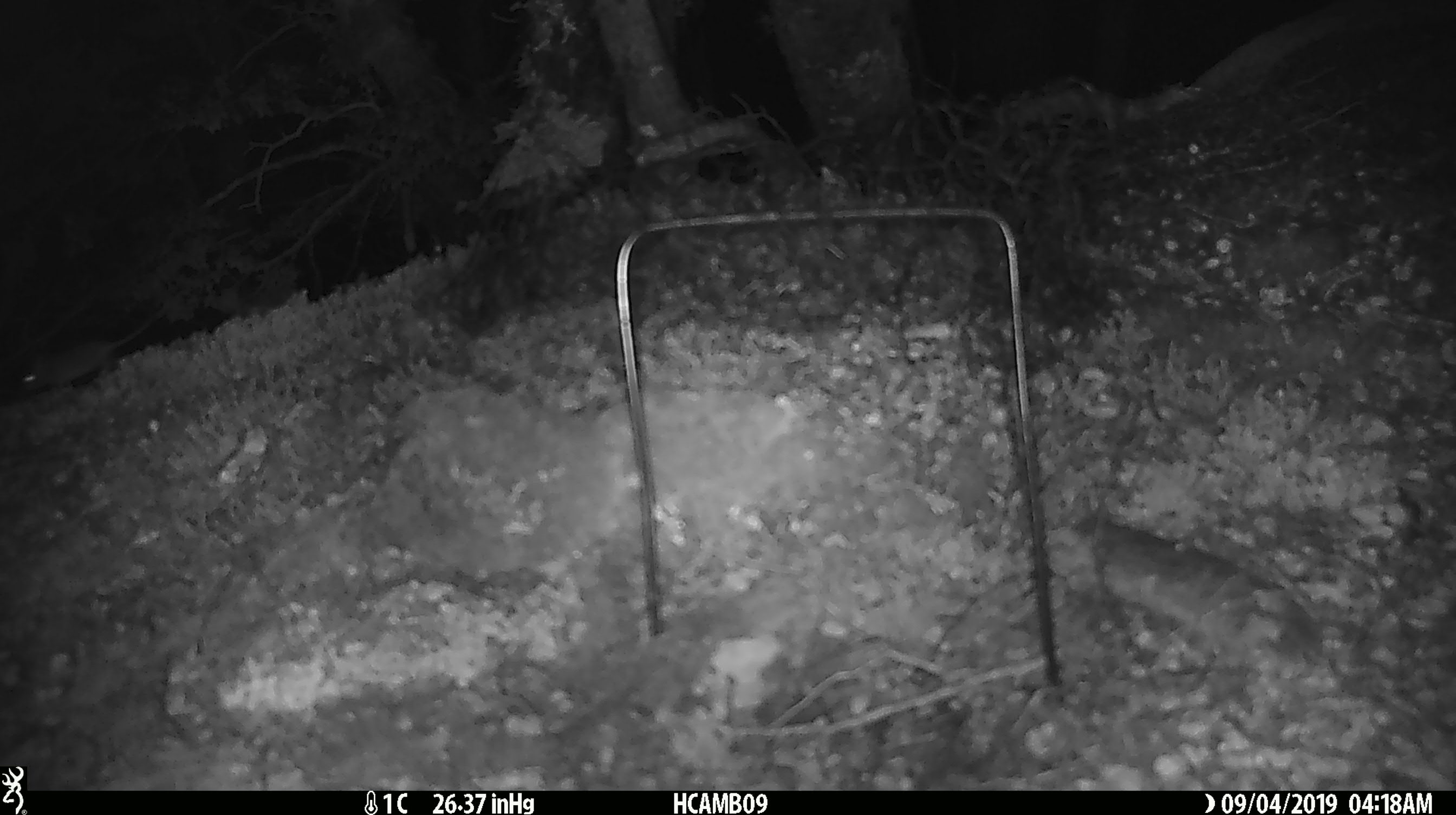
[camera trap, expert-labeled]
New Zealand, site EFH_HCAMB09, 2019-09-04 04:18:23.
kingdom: Animalia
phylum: Chordata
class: Mammalia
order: Rodentia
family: Muridae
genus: Mus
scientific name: Mus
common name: mouse